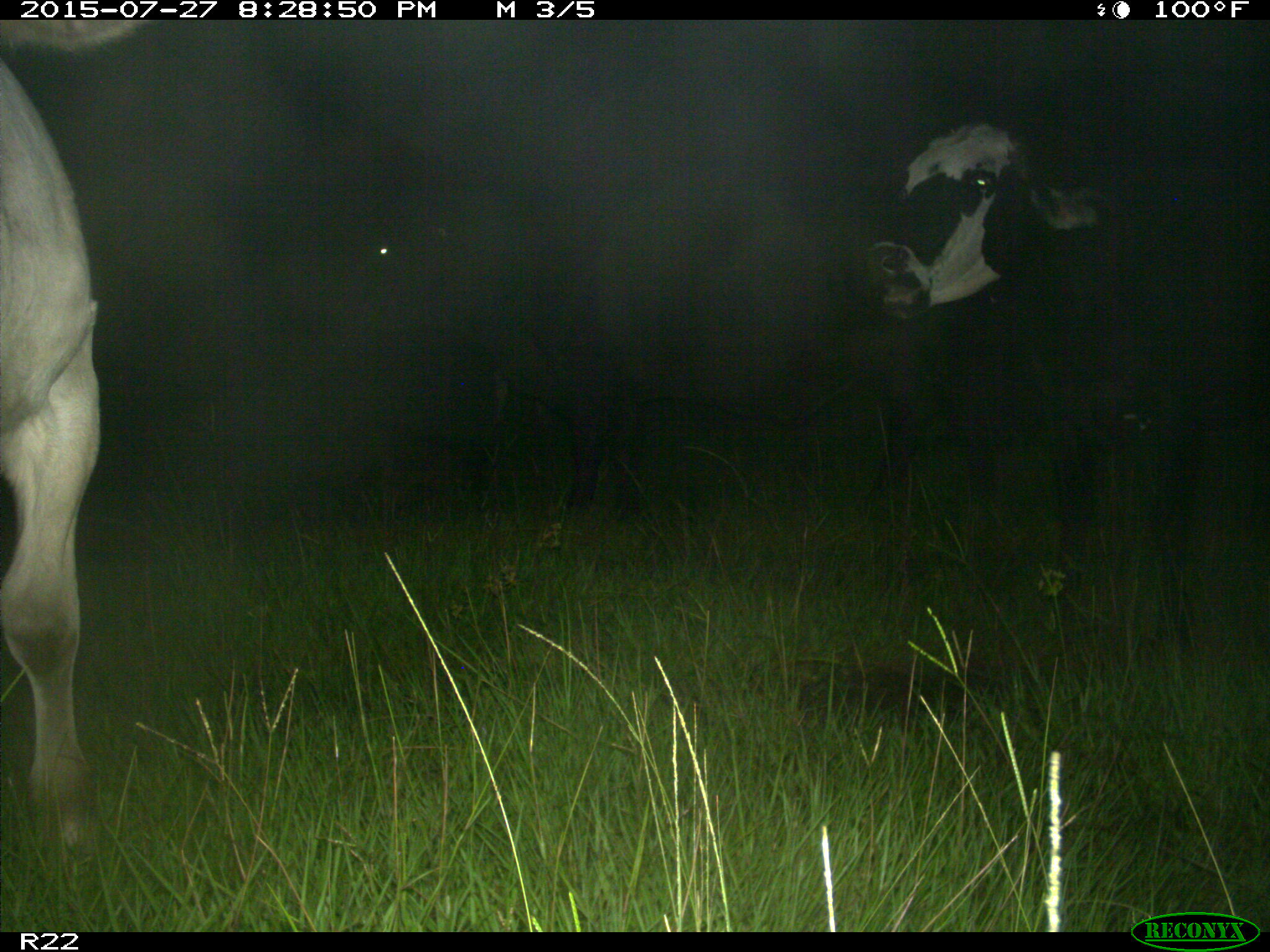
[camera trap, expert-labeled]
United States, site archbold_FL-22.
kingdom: Animalia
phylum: Chordata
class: Mammalia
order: Artiodactyla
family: Bovidae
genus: Bos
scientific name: Bos taurus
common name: domestic cow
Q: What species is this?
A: Bos taurus (domestic cow).